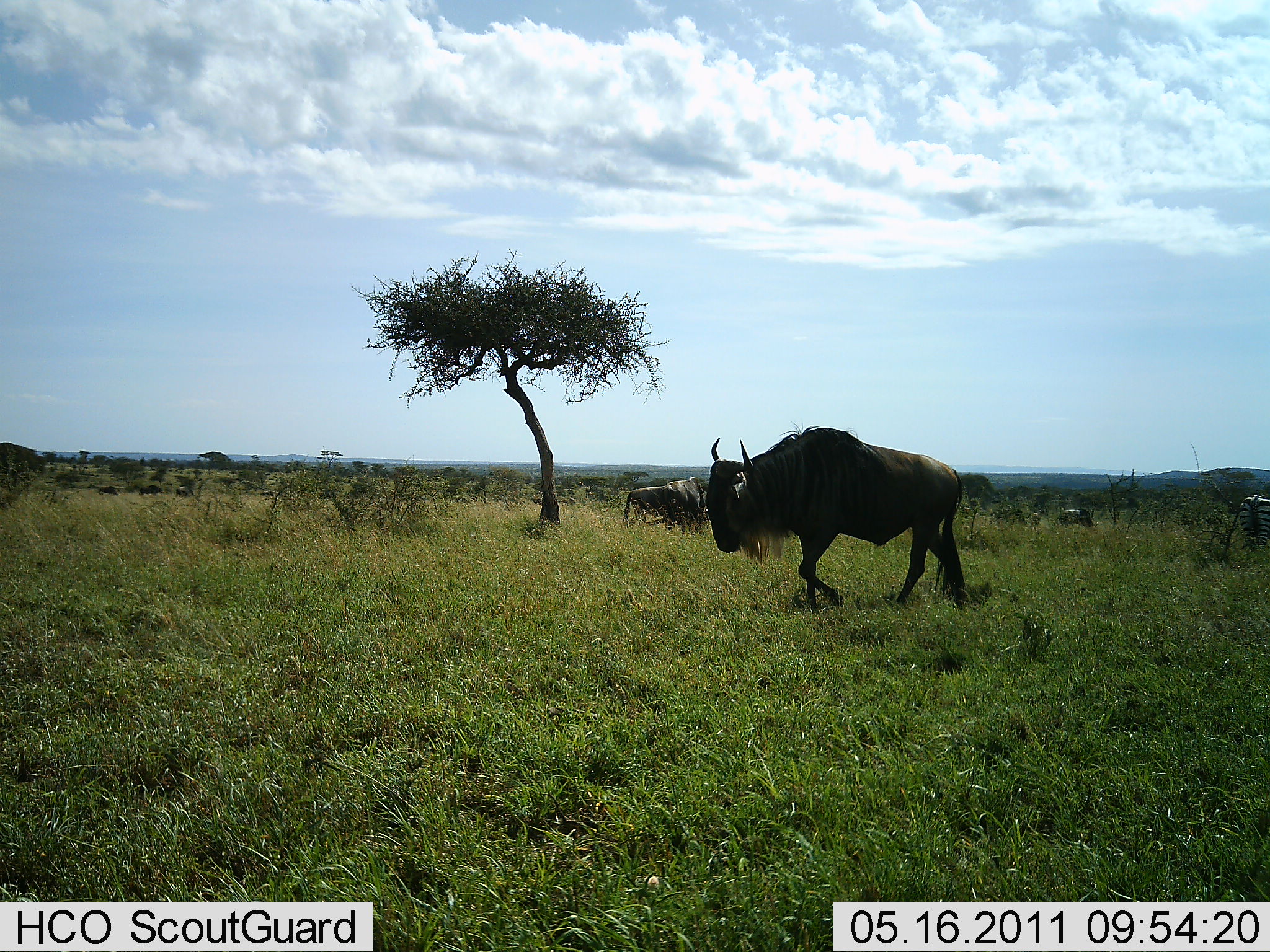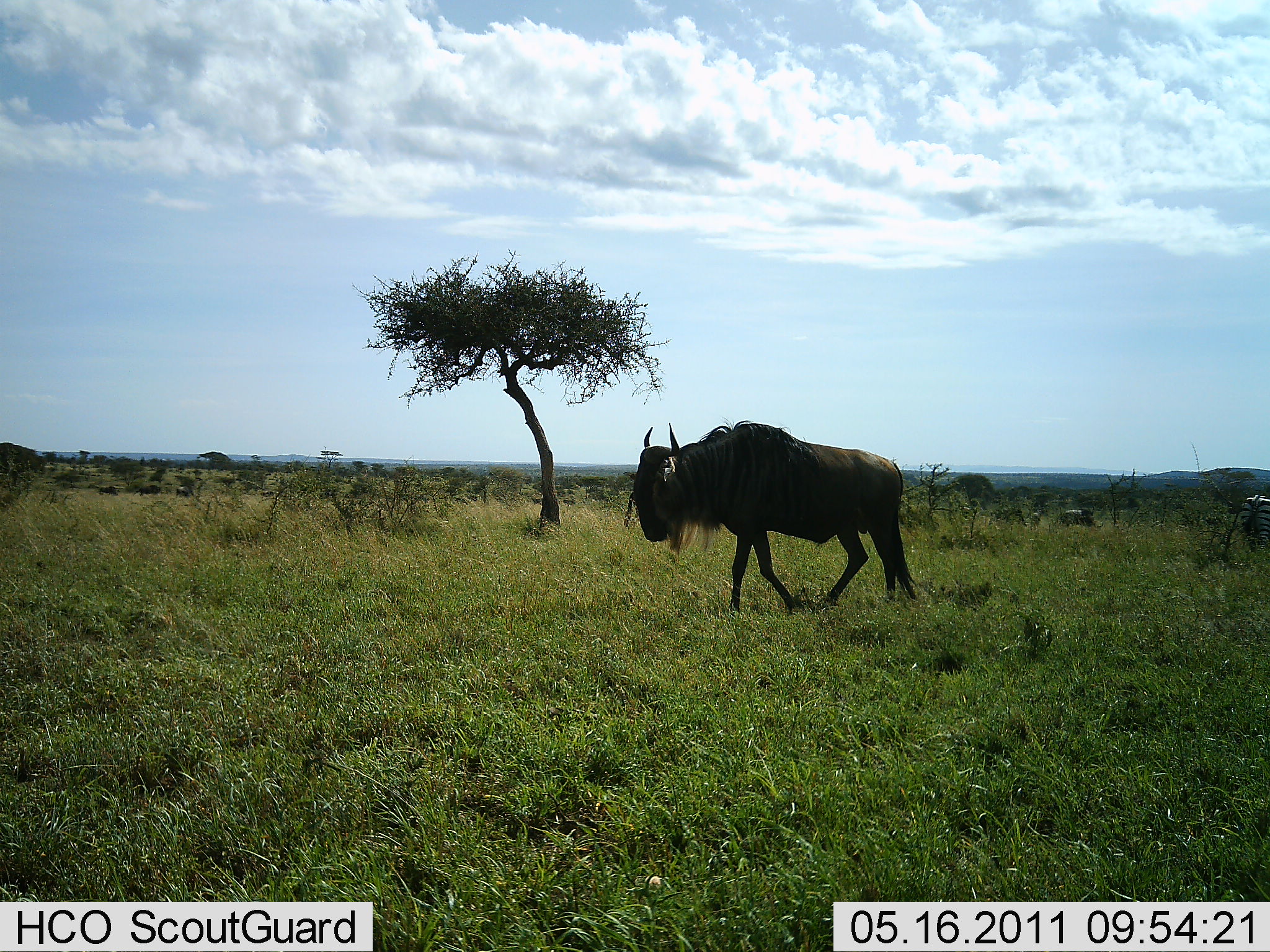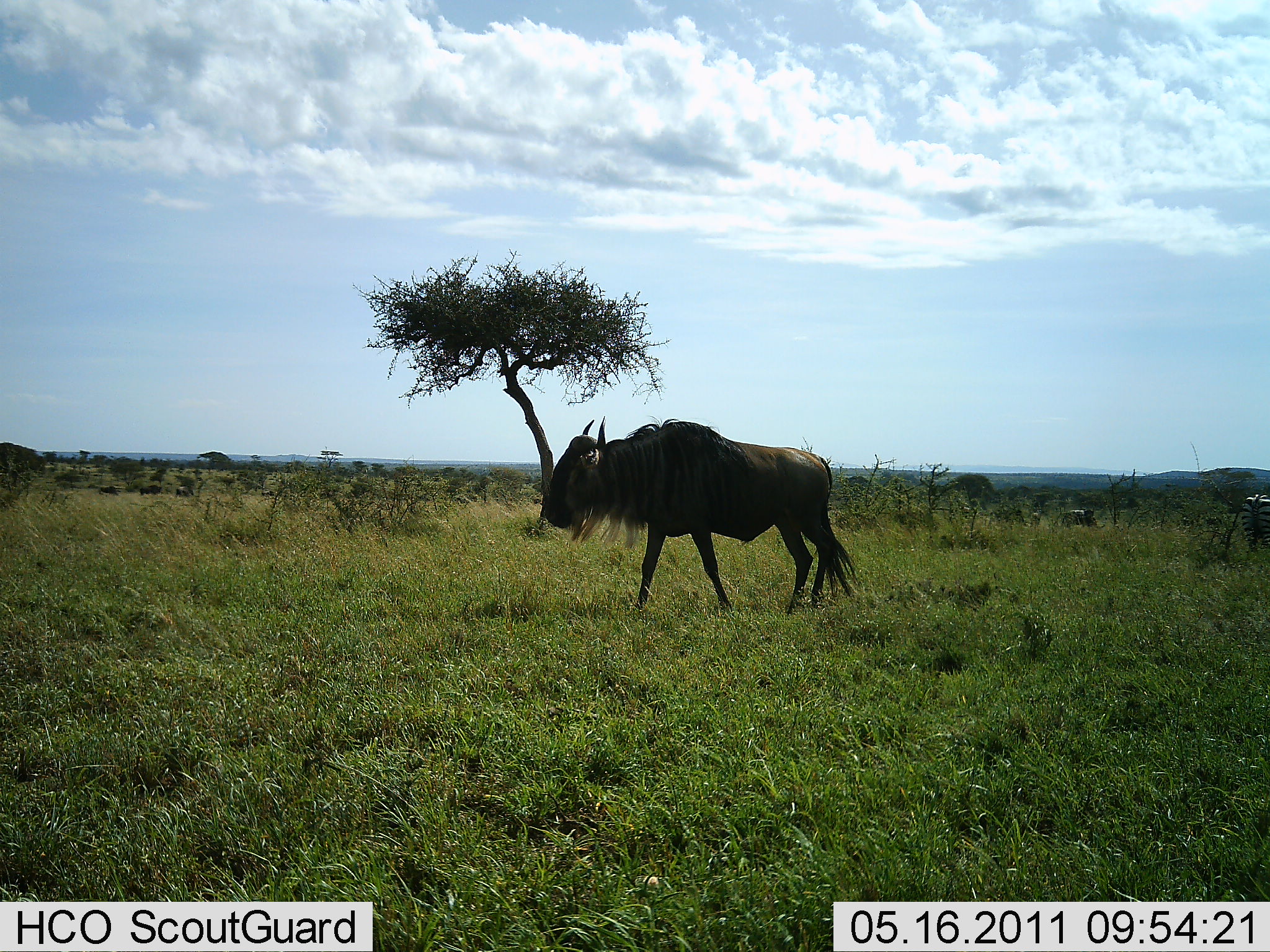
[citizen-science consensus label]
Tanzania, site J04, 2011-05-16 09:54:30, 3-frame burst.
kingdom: Animalia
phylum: Chordata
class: Mammalia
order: Artiodactyla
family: Bovidae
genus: Connochaetes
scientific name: Connochaetes taurinus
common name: blue wildebeest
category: wildebeest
Wildebeest (blue wildebeest) (Connochaetes taurinus), count 2. Behavior (volunteer vote fractions): standing 35%, resting 6%, moving 94%, interacting 0%. Young present (vote fraction): 0%. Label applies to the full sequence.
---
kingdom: Animalia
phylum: Chordata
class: Mammalia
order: Perissodactyla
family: Equidae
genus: Equus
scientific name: Equus quagga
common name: plains zebra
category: zebra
Zebra (plains zebra) (Equus quagga), count 1. Behavior (volunteer vote fractions): standing 80%, resting 0%, moving 0%, interacting 0%. Young present (vote fraction): 0%. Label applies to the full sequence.